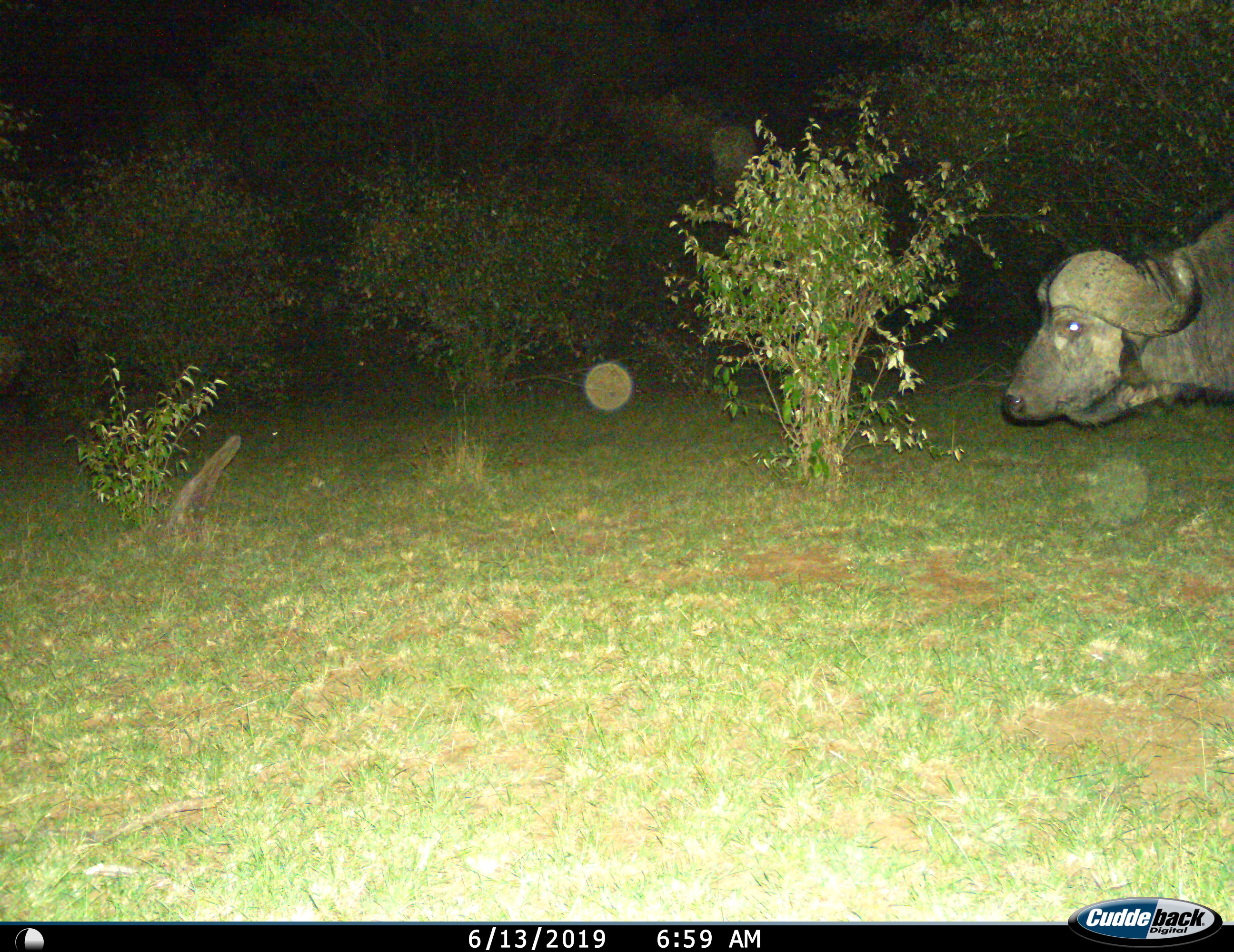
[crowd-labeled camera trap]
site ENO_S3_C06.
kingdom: Animalia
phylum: Chordata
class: Mammalia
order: Artiodactyla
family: Bovidae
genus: Syncerus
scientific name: Syncerus caffer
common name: african buffalo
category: buffalo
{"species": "buffalo (african buffalo) (Syncerus caffer)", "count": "1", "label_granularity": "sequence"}